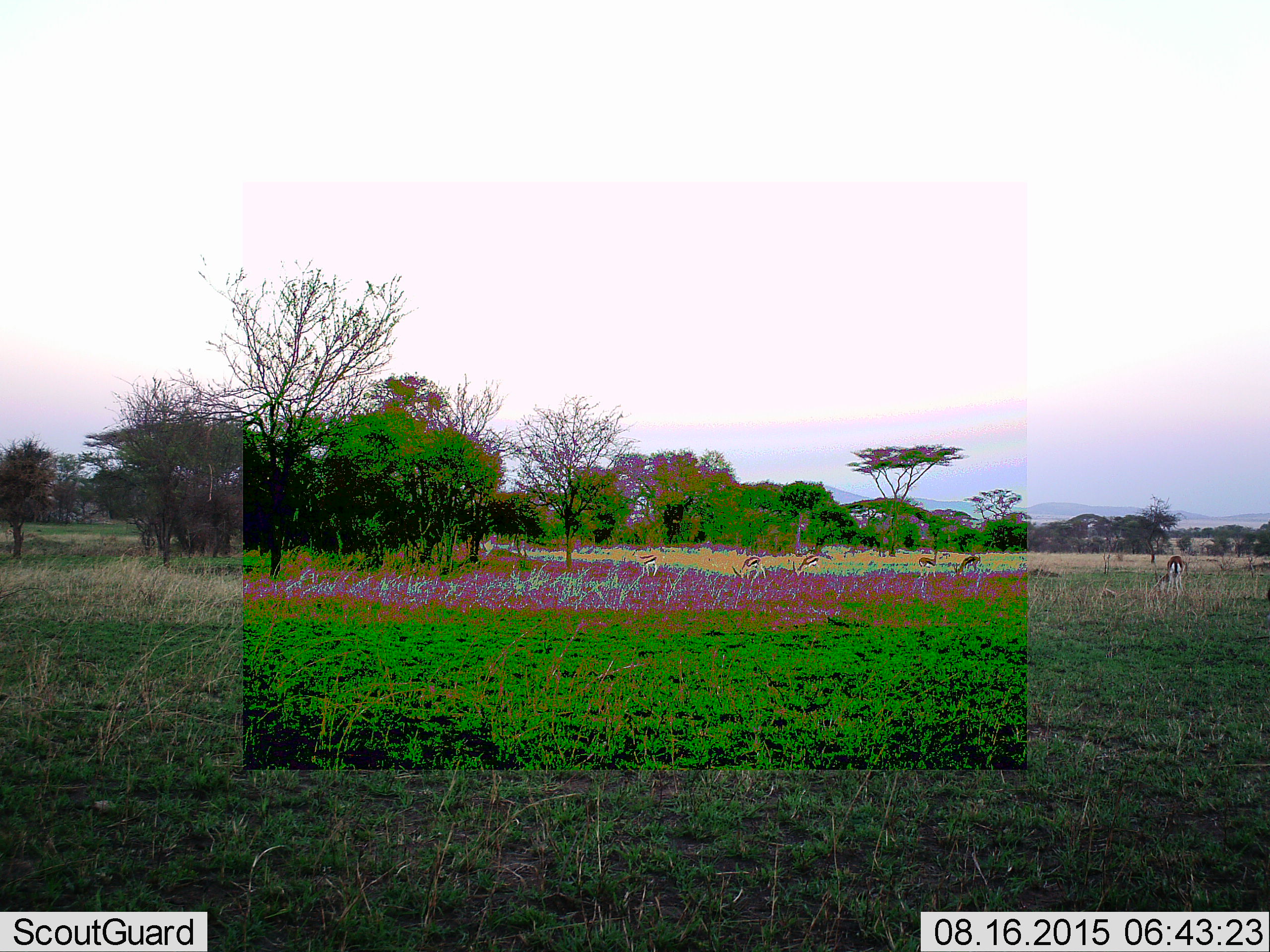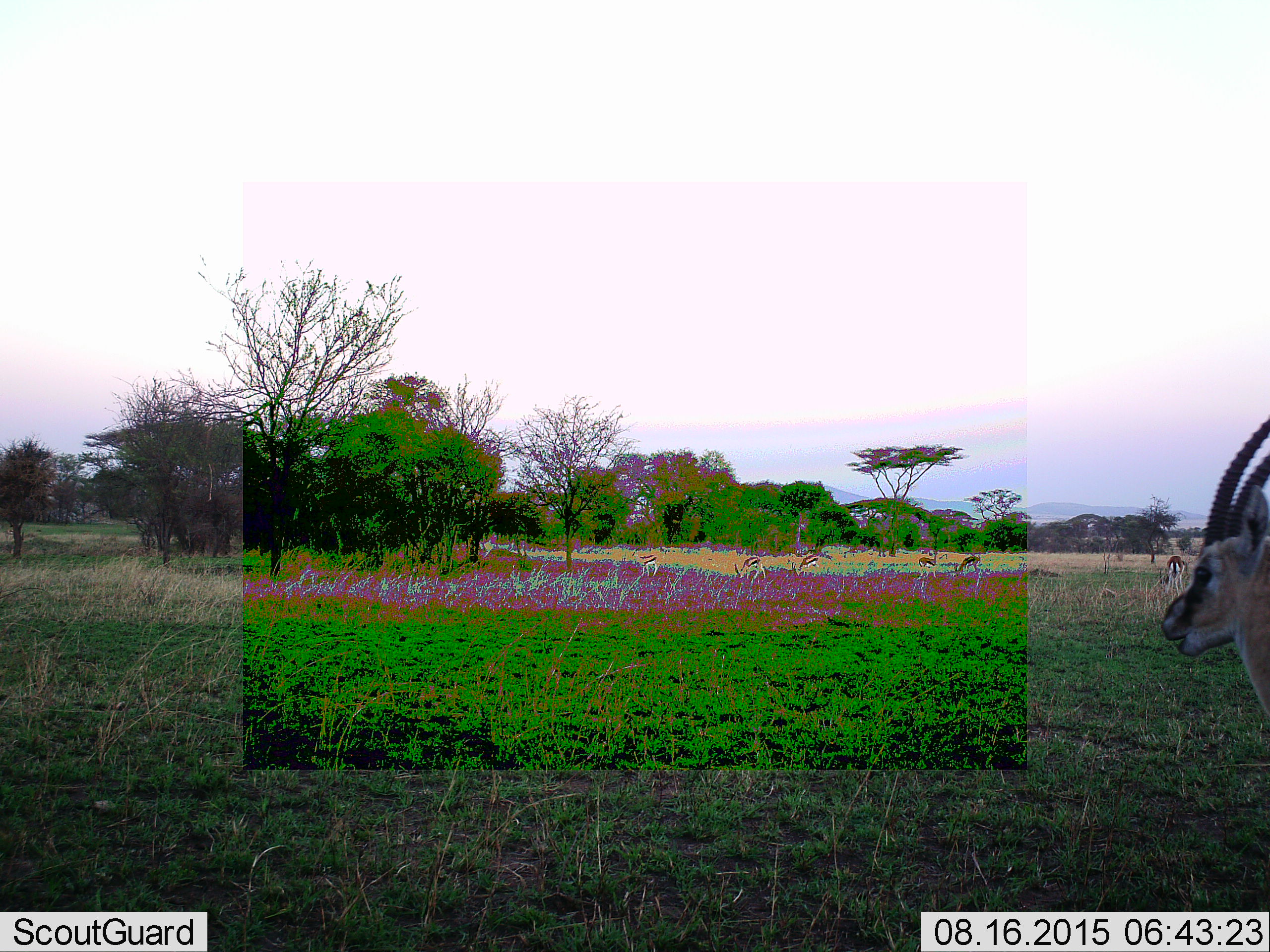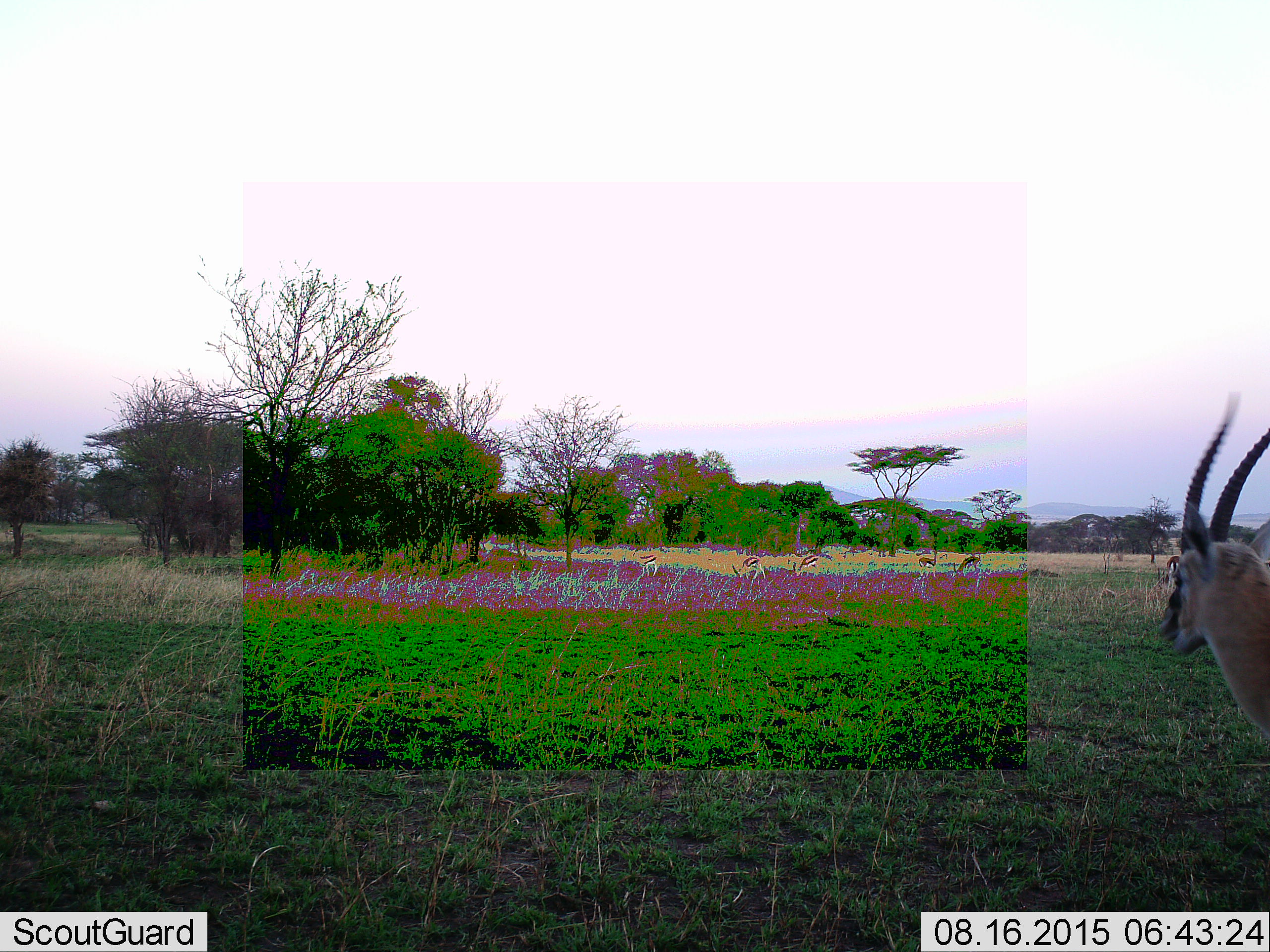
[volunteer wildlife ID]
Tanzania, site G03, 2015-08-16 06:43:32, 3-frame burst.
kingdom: Animalia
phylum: Chordata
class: Mammalia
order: Artiodactyla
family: Bovidae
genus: Eudorcas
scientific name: Eudorcas thomsonii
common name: thomson's gazelle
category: gazellethomsons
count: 7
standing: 44%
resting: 0%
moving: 39%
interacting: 0%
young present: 6%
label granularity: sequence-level